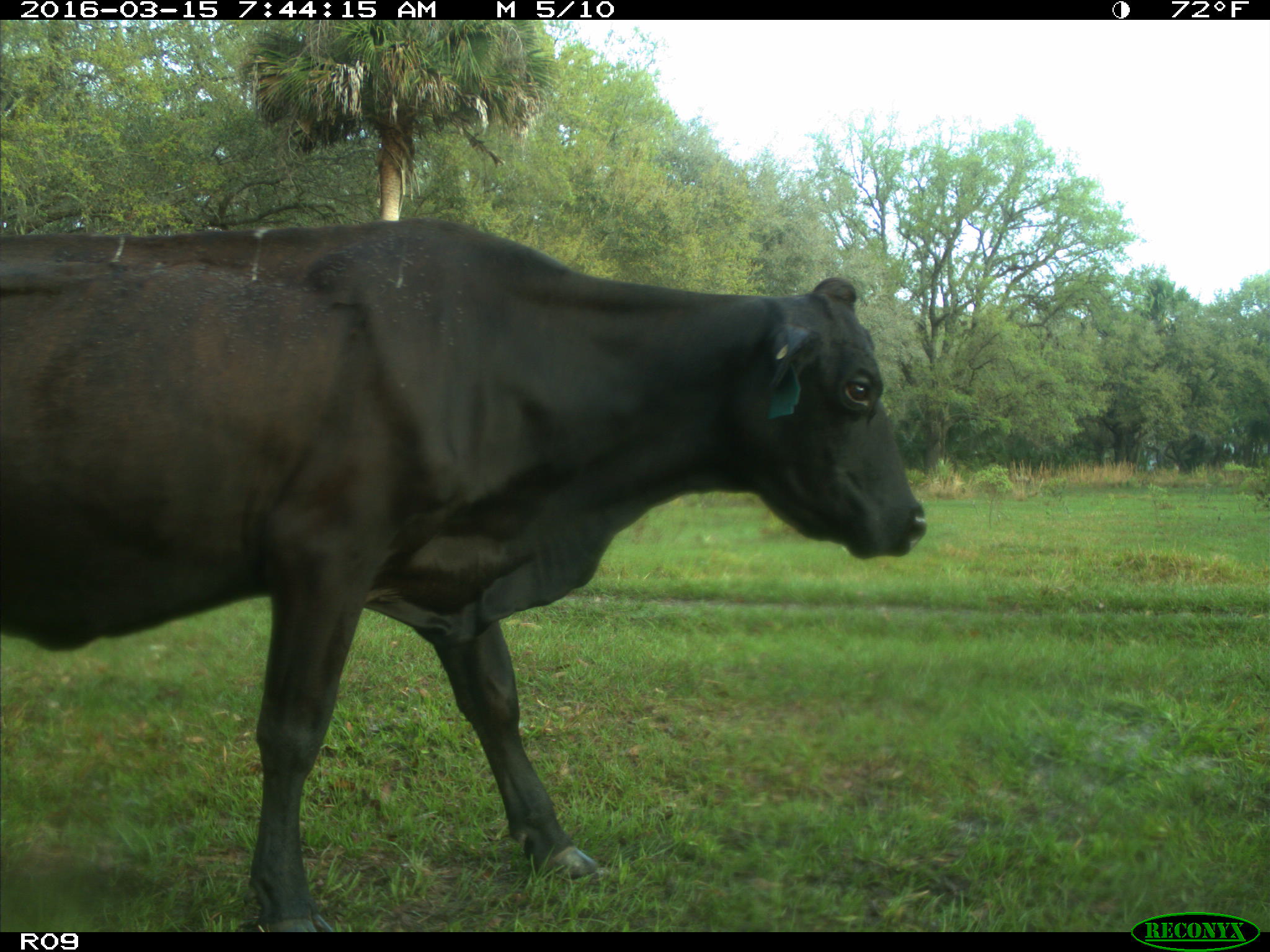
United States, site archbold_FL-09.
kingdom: Animalia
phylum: Chordata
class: Mammalia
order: Artiodactyla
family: Bovidae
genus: Bos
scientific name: Bos taurus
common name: domestic cow